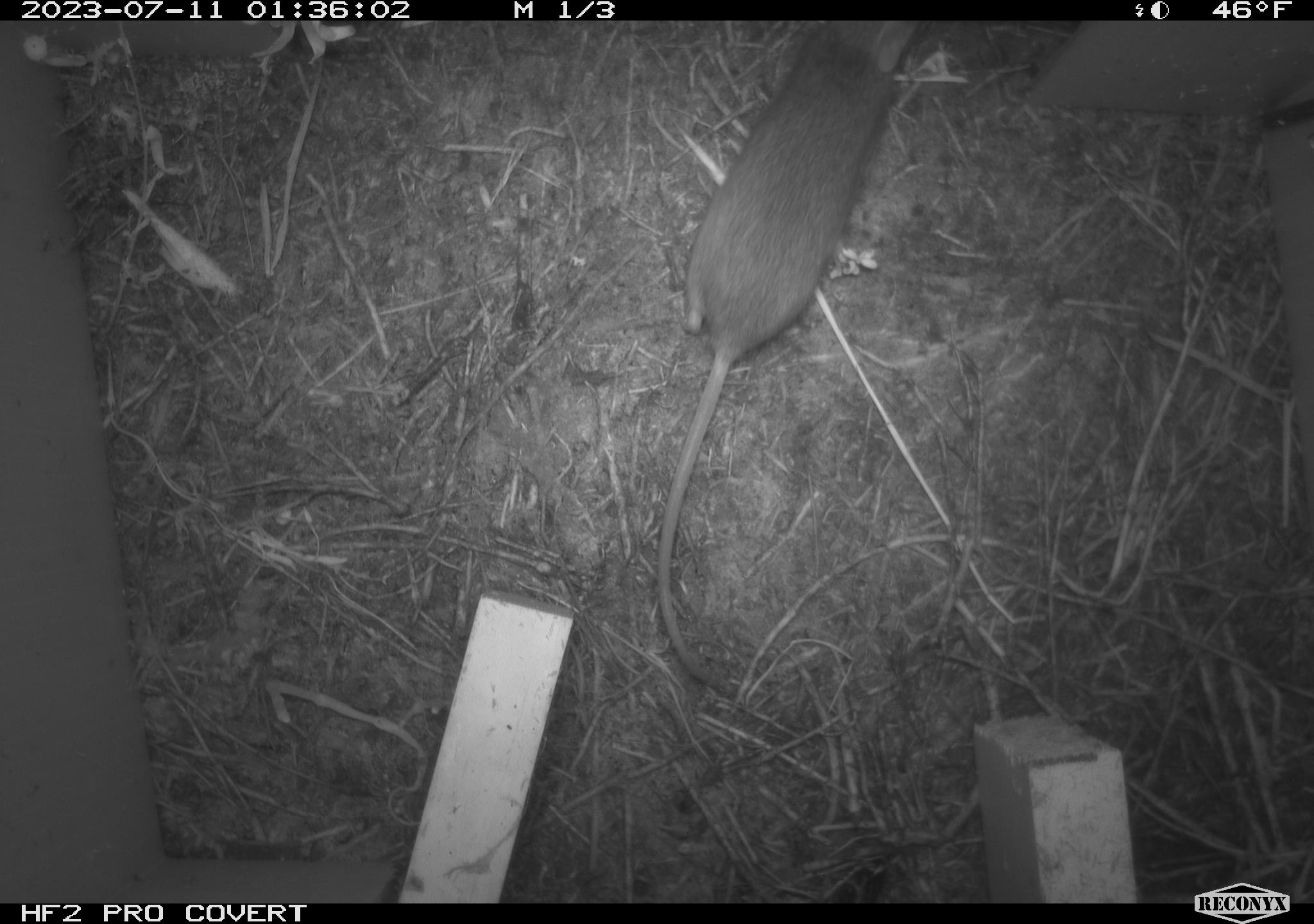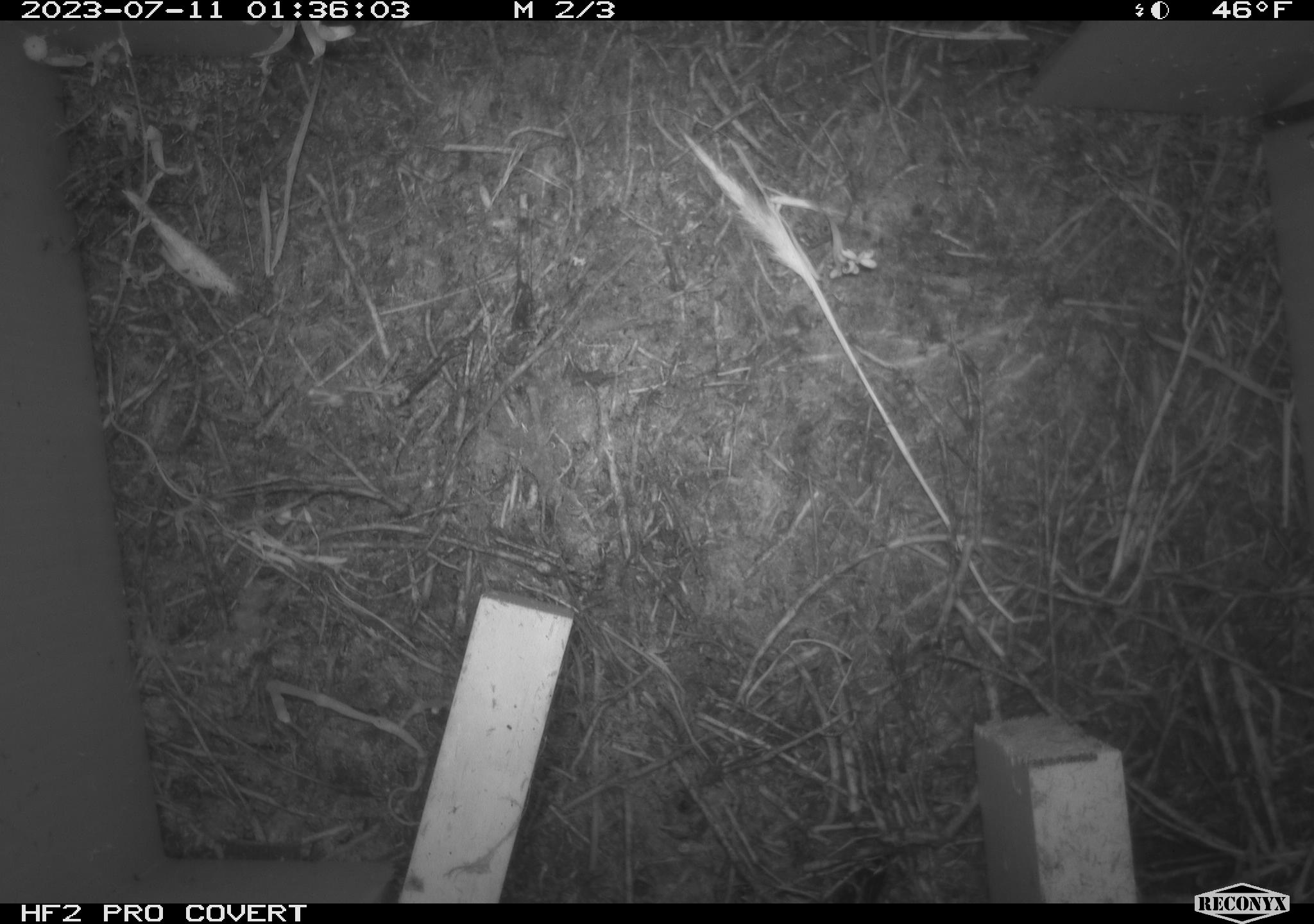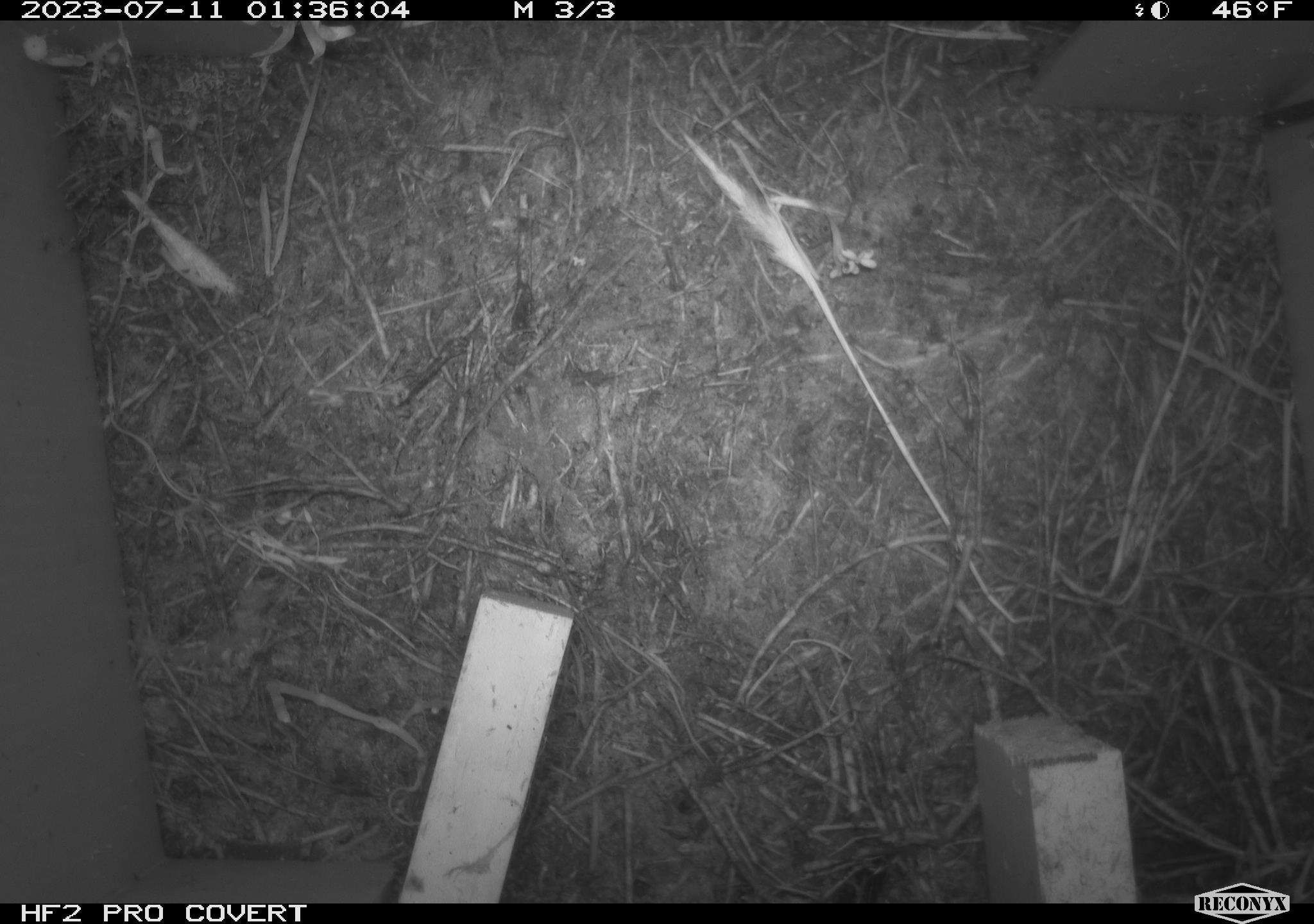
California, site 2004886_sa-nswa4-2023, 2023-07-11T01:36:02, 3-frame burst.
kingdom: Animalia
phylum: Chordata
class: Mammalia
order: Rodentia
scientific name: Rodentia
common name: mouse species